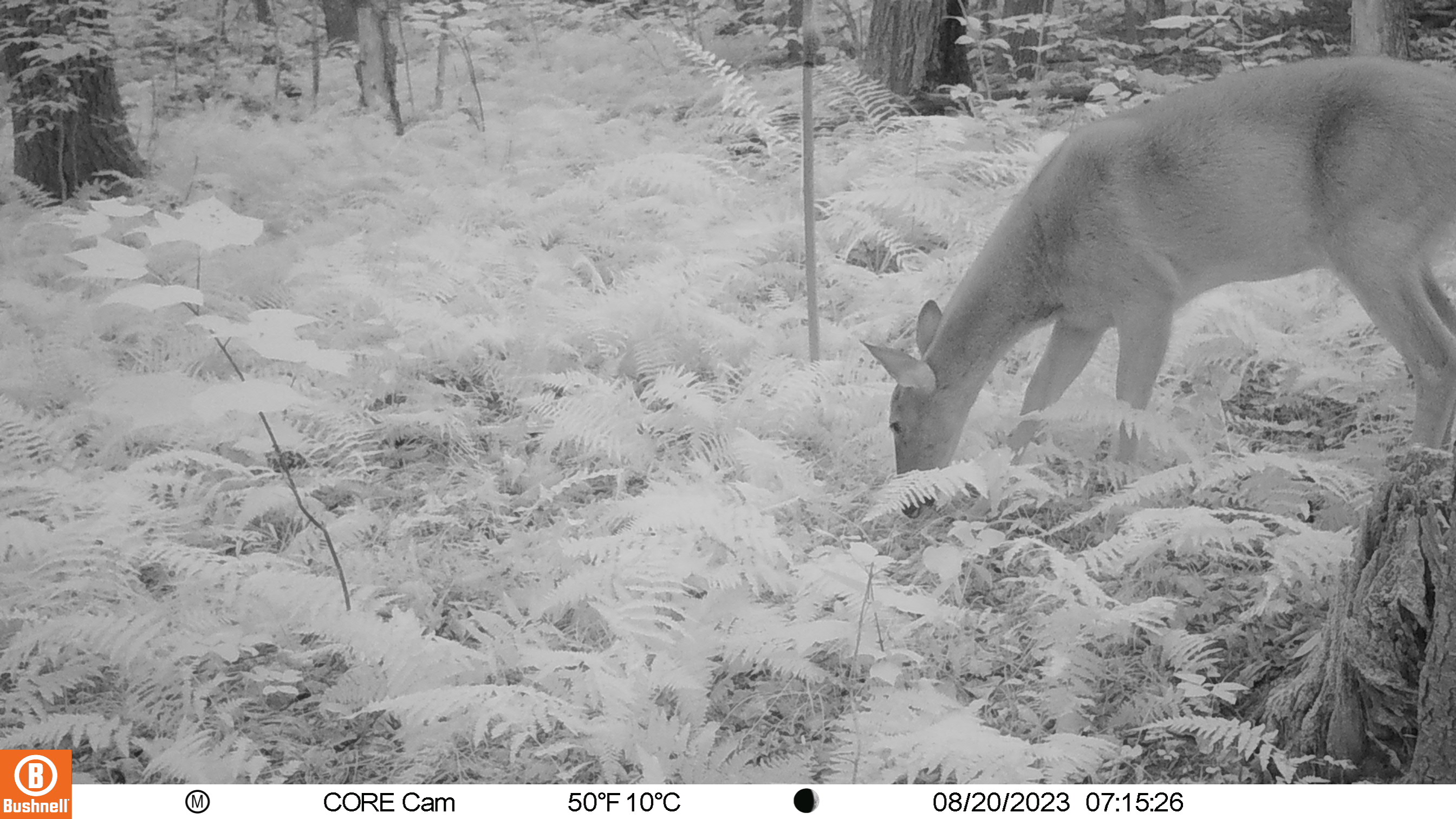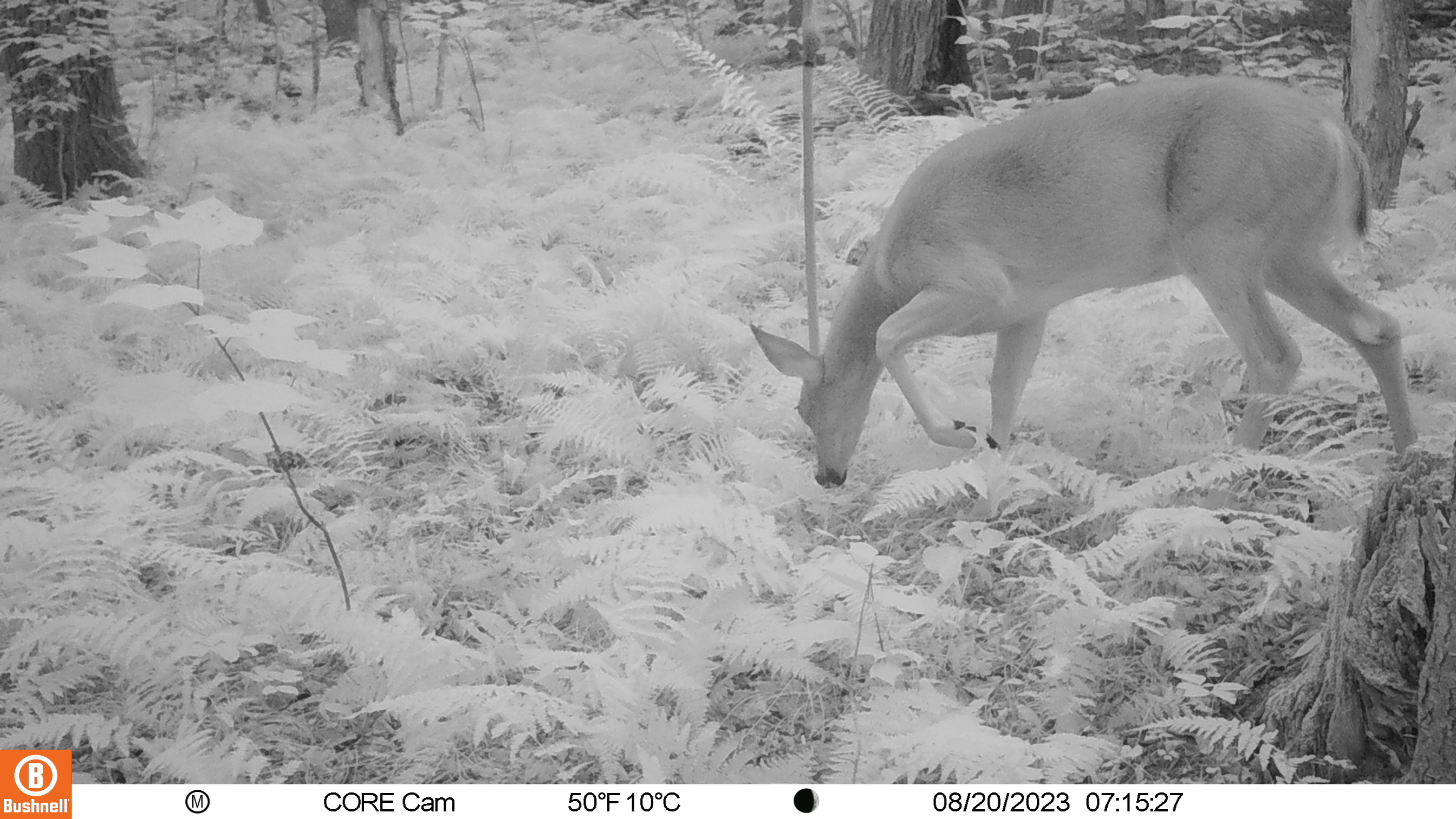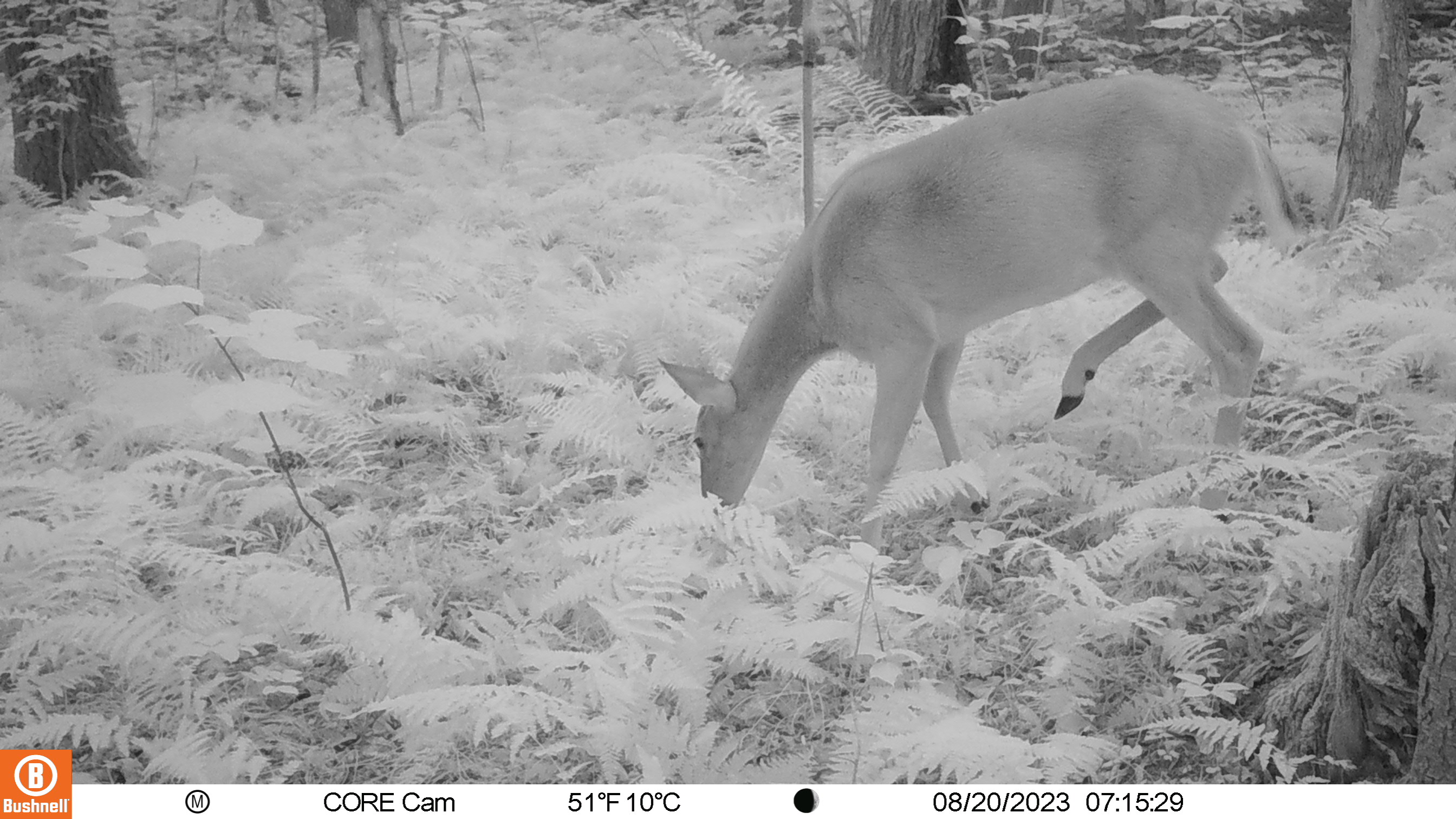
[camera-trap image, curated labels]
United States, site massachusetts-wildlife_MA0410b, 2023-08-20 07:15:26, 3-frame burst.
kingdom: Animalia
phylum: Chordata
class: Mammalia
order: Artiodactyla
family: Cervidae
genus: Odocoileus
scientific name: Odocoileus virginianus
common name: white-tailed deer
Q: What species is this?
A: White-tailed deer (Odocoileus virginianus).